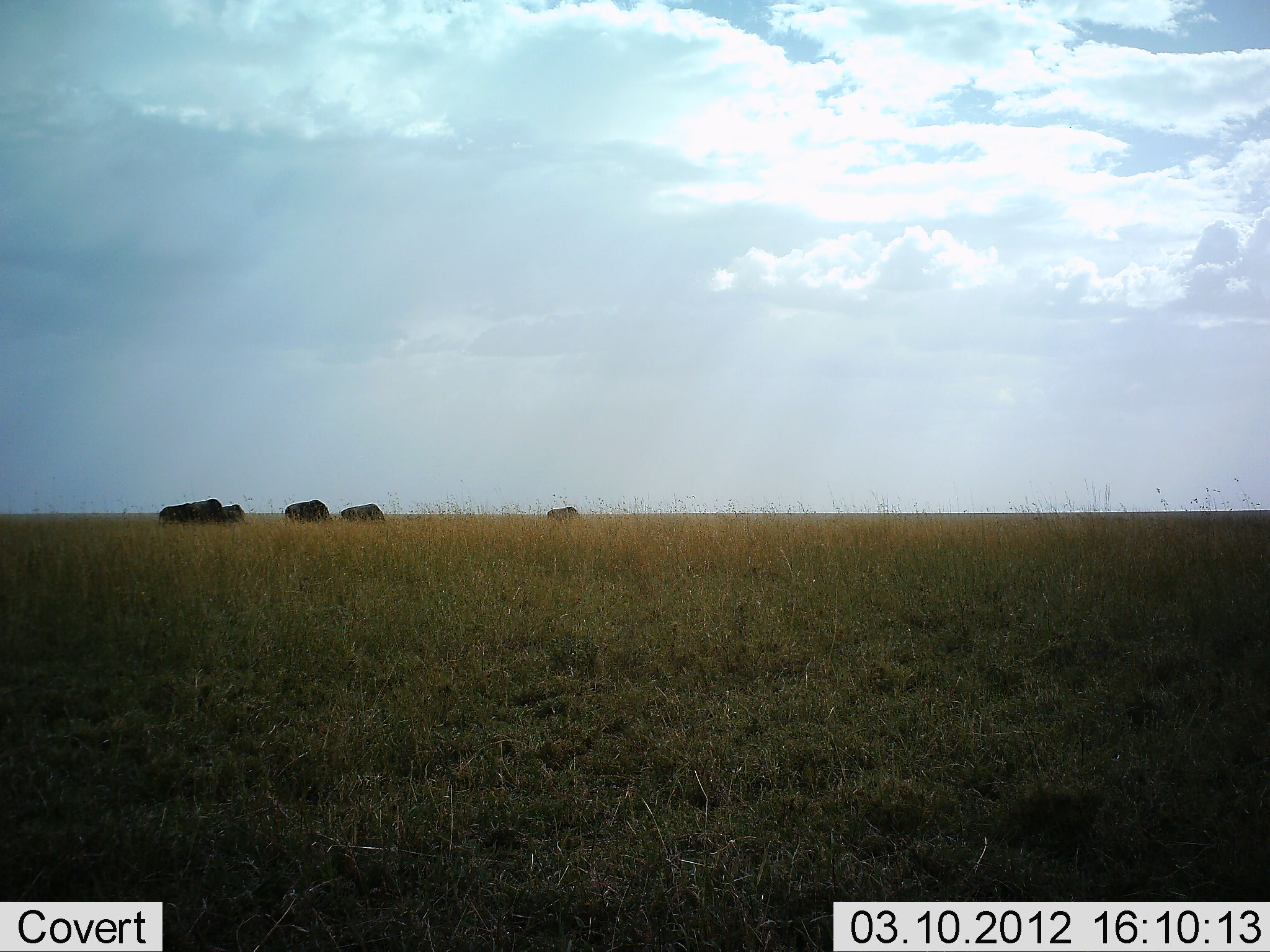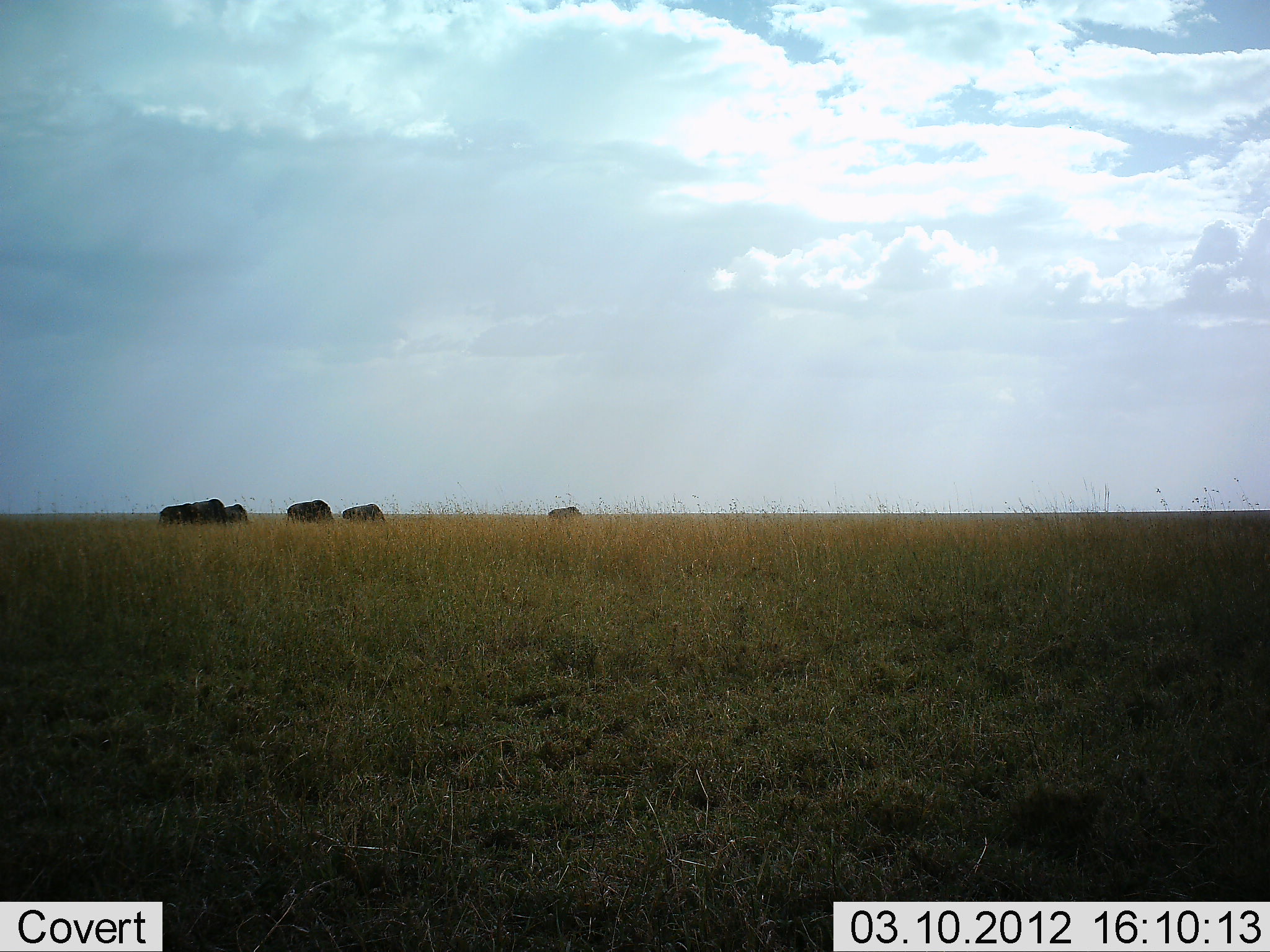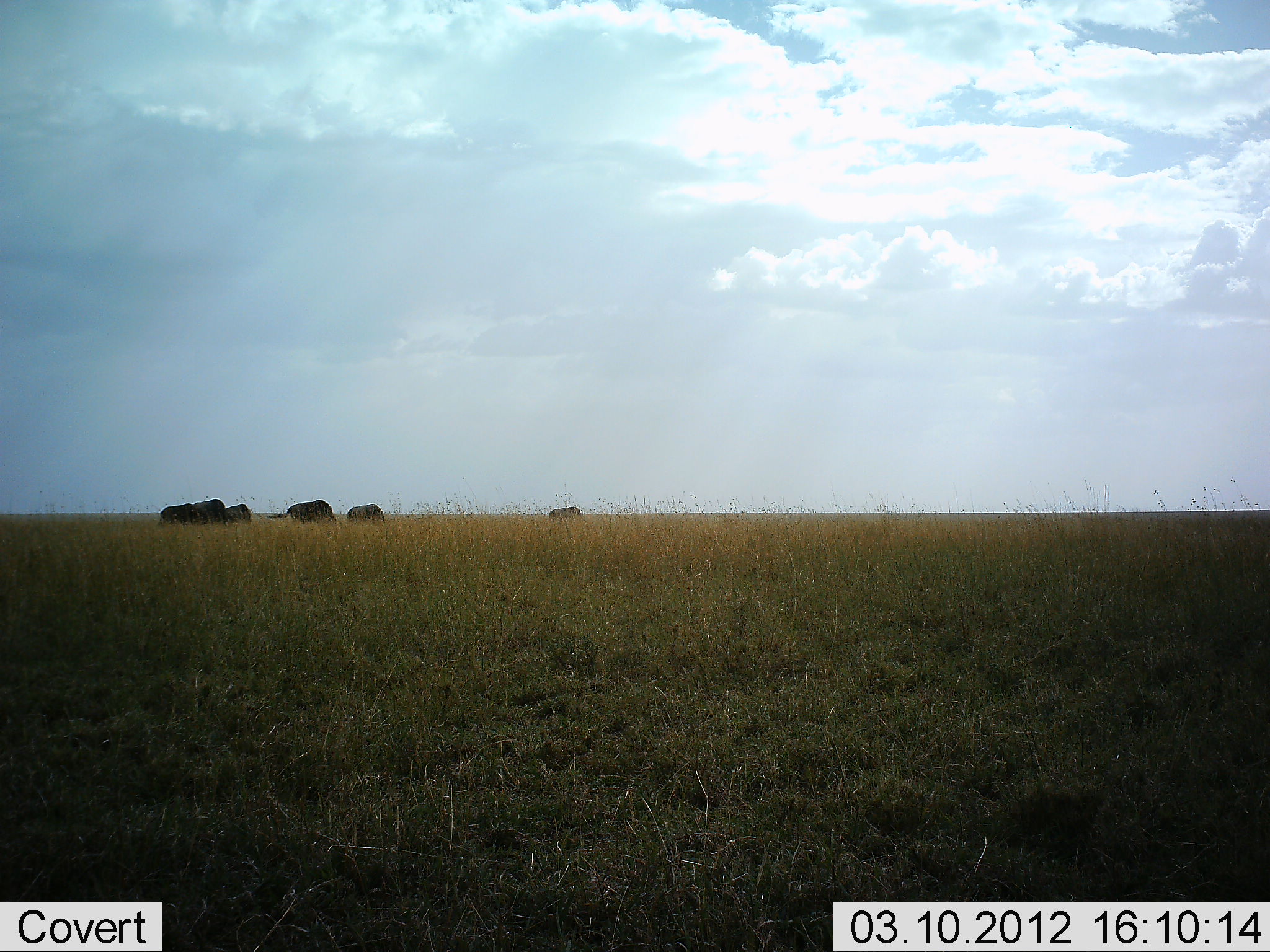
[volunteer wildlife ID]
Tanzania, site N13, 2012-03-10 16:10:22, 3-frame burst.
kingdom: Animalia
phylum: Chordata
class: Mammalia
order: Artiodactyla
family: Bovidae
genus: Connochaetes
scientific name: Connochaetes taurinus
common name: blue wildebeest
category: wildebeest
Wildebeest (blue wildebeest) (Connochaetes taurinus), count 5. Behavior (volunteer vote fractions): standing 29%, resting 0%, moving 7%, interacting 0%. Young present (vote fraction): 7%. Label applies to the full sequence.